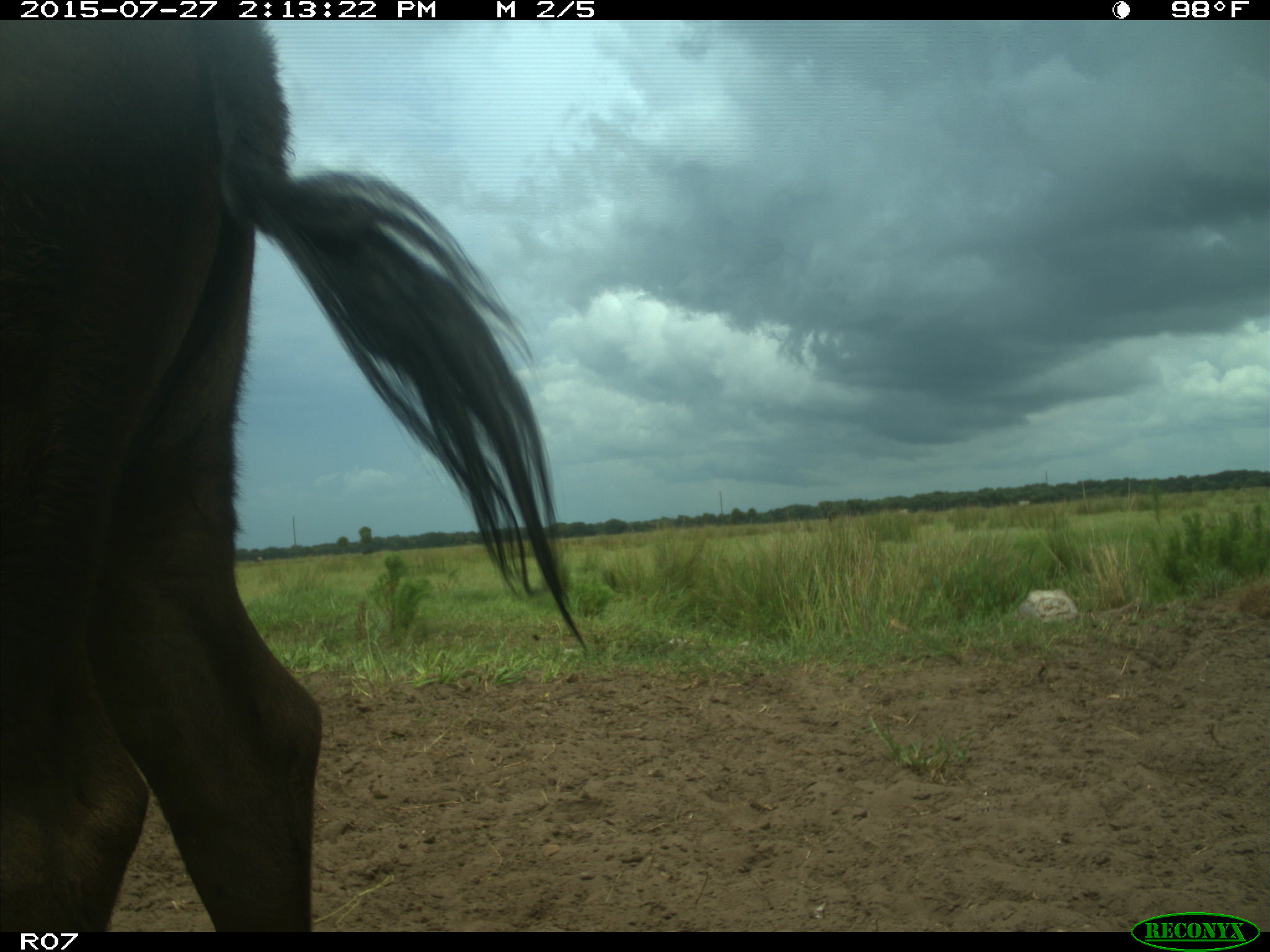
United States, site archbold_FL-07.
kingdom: Animalia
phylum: Chordata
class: Mammalia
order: Artiodactyla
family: Bovidae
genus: Bos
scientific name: Bos taurus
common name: domestic cow